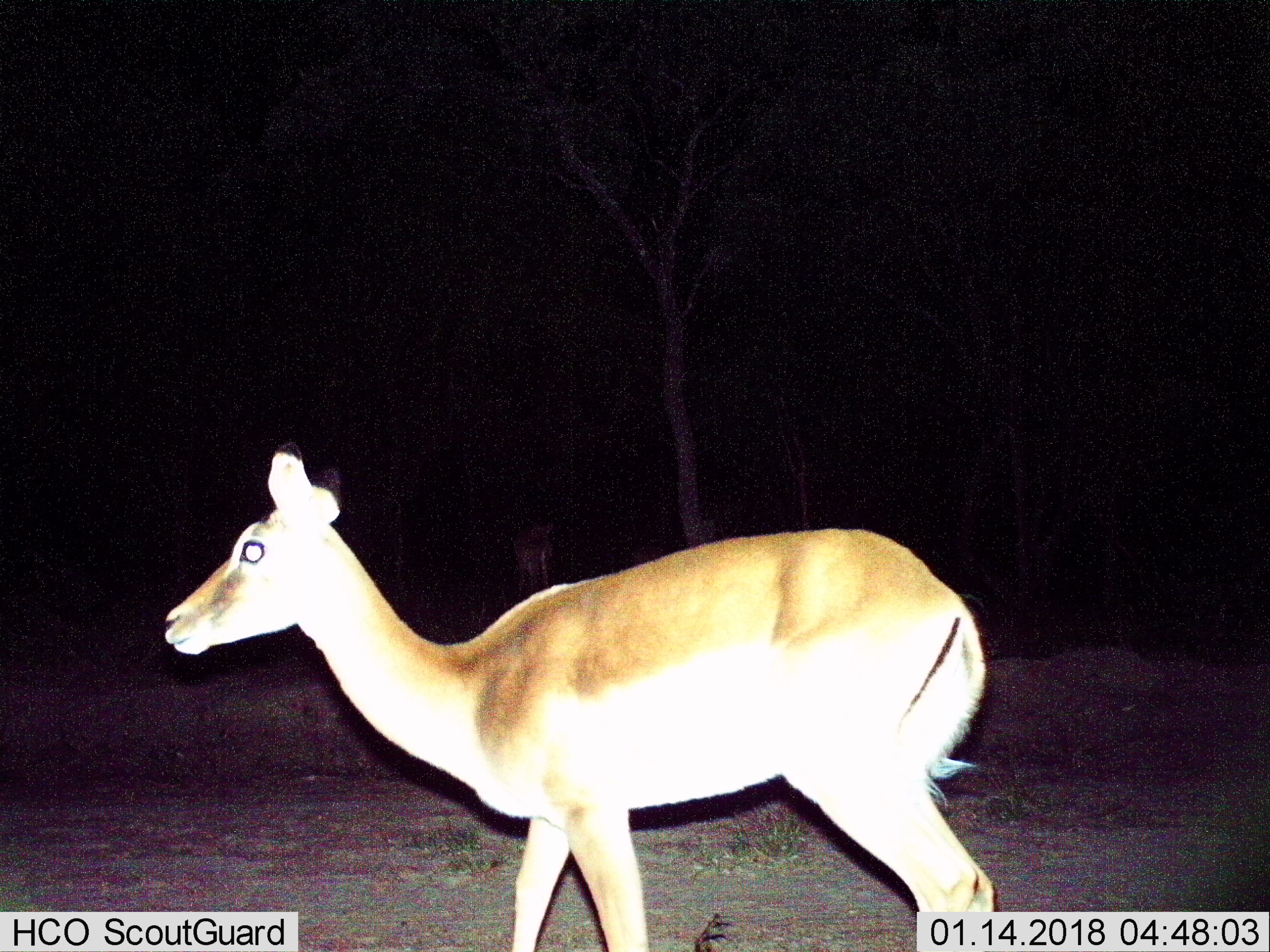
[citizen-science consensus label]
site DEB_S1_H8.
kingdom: Animalia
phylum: Chordata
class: Mammalia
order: Artiodactyla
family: Bovidae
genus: Aepyceros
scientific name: Aepyceros melampus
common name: impala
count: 1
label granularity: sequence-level